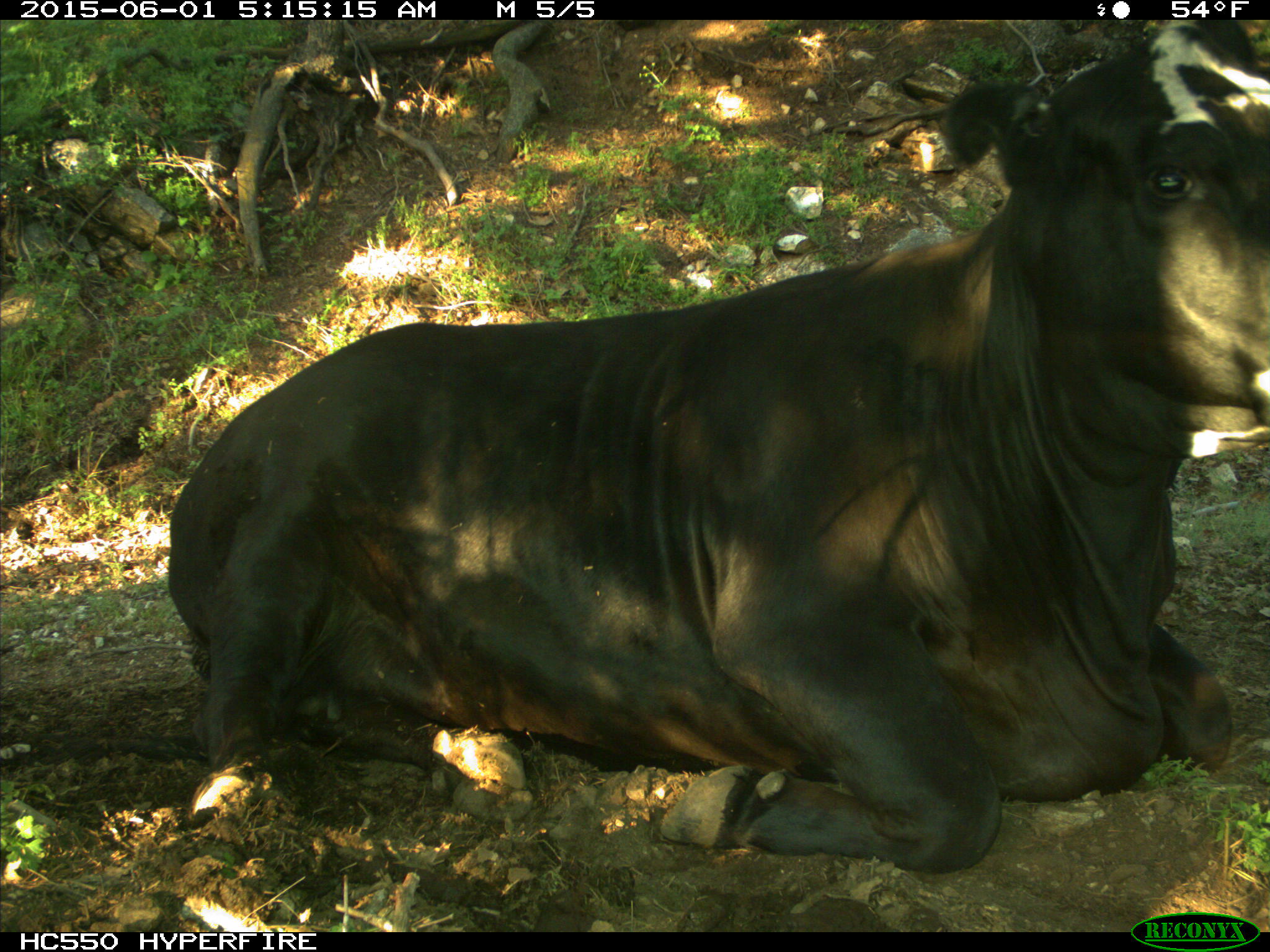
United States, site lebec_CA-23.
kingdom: Animalia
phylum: Chordata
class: Mammalia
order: Artiodactyla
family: Bovidae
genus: Bos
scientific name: Bos taurus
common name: domestic cow